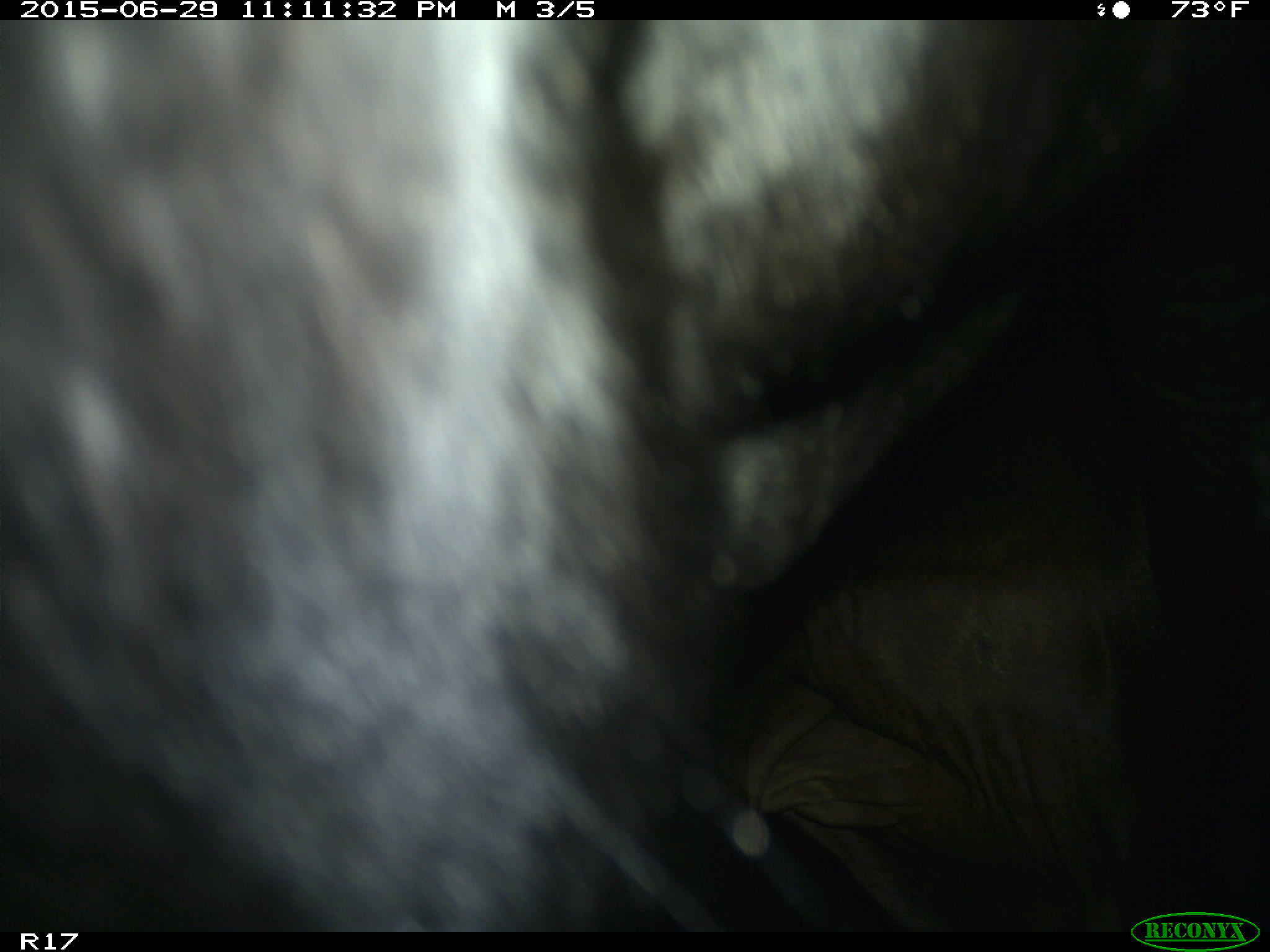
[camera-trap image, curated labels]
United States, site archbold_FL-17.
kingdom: Animalia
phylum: Chordata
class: Mammalia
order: Artiodactyla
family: Bovidae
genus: Bos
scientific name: Bos taurus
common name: domestic cow